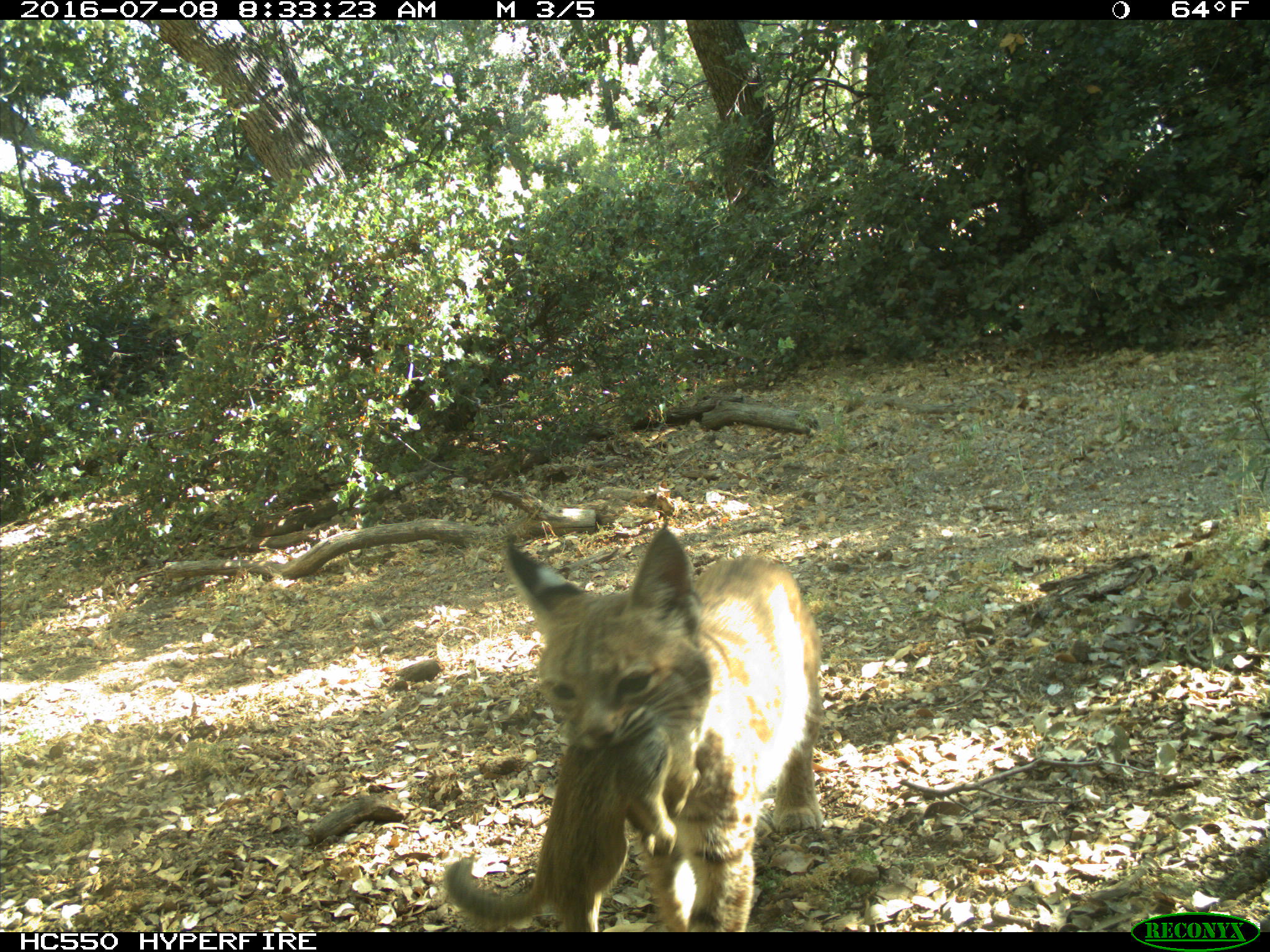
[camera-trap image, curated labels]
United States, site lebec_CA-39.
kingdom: Animalia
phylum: Chordata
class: Mammalia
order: Carnivora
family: Felidae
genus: Lynx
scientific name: Lynx rufus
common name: bobcat